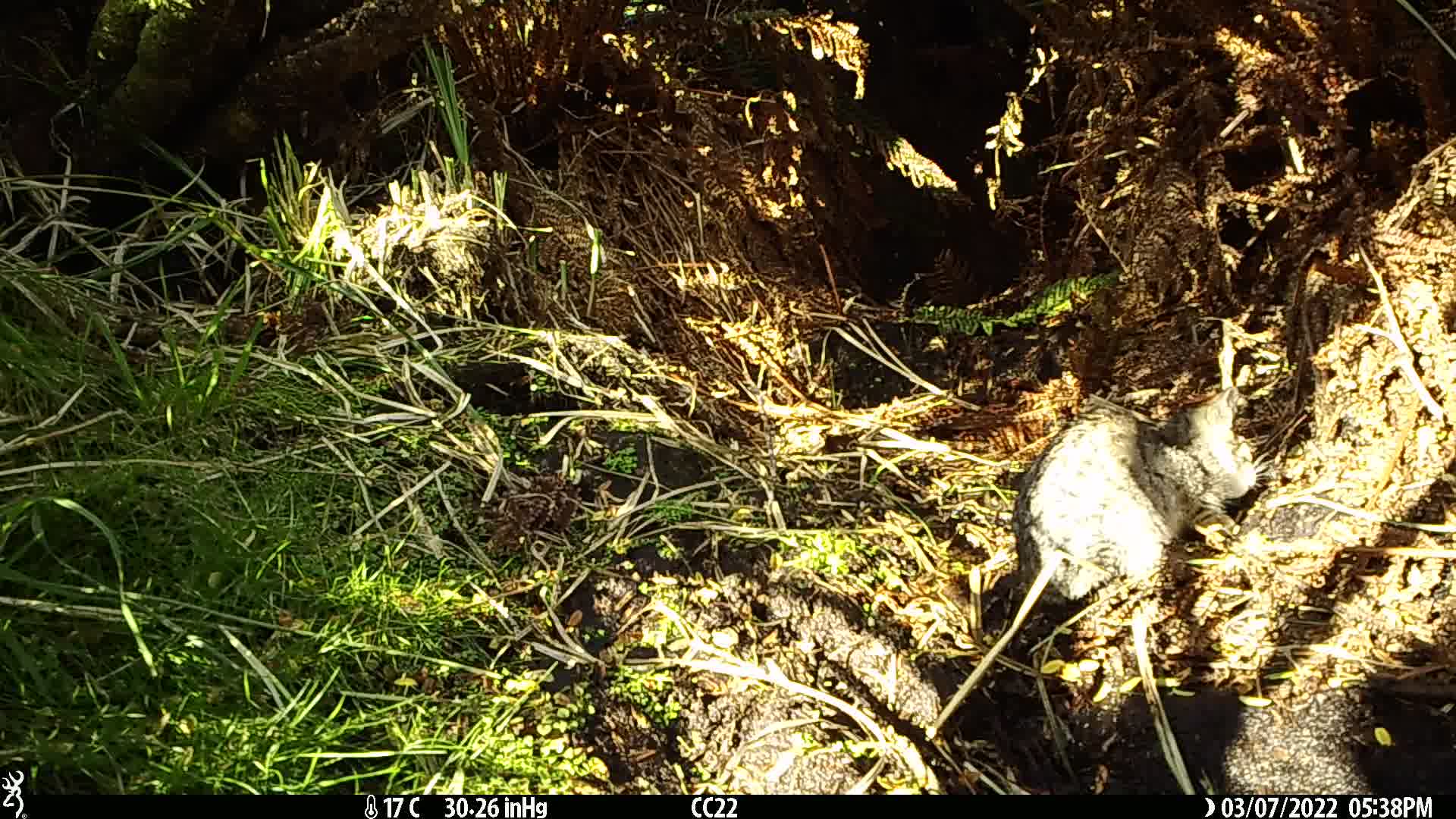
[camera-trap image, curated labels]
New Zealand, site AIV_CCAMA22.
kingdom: Animalia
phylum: Chordata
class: Mammalia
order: Carnivora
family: Felidae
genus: Felis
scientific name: Felis catus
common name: domestic cat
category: cat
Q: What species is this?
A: Cat (domestic cat) (Felis catus).